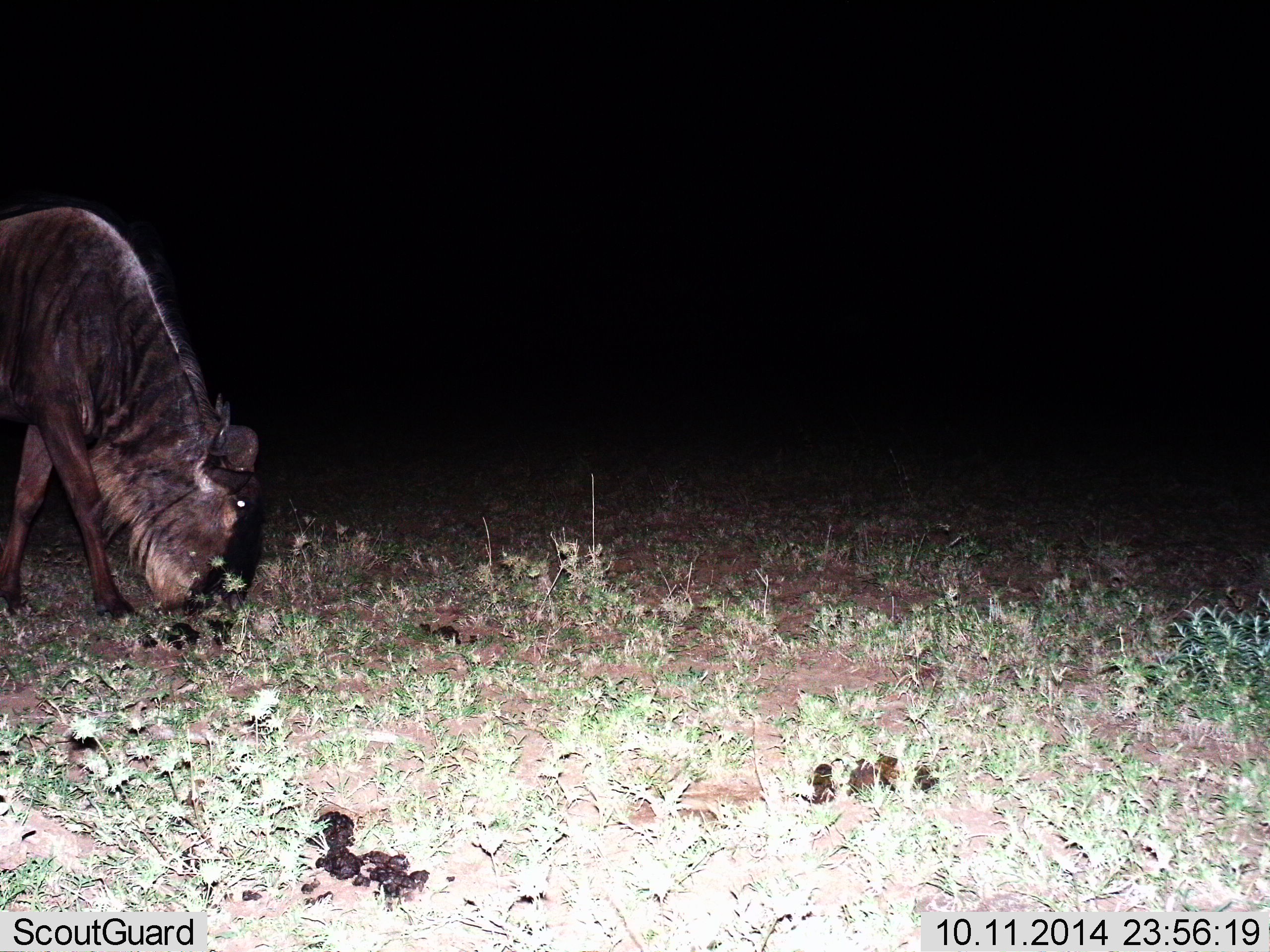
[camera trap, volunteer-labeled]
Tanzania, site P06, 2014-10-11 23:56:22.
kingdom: Animalia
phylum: Chordata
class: Mammalia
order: Artiodactyla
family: Bovidae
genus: Connochaetes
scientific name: Connochaetes taurinus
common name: blue wildebeest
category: wildebeest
Wildebeest (blue wildebeest) (Connochaetes taurinus), count 1. Behavior (volunteer vote fractions): standing 40%, resting 0%, moving 0%, interacting 0%. Young present (vote fraction): 0%. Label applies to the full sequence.